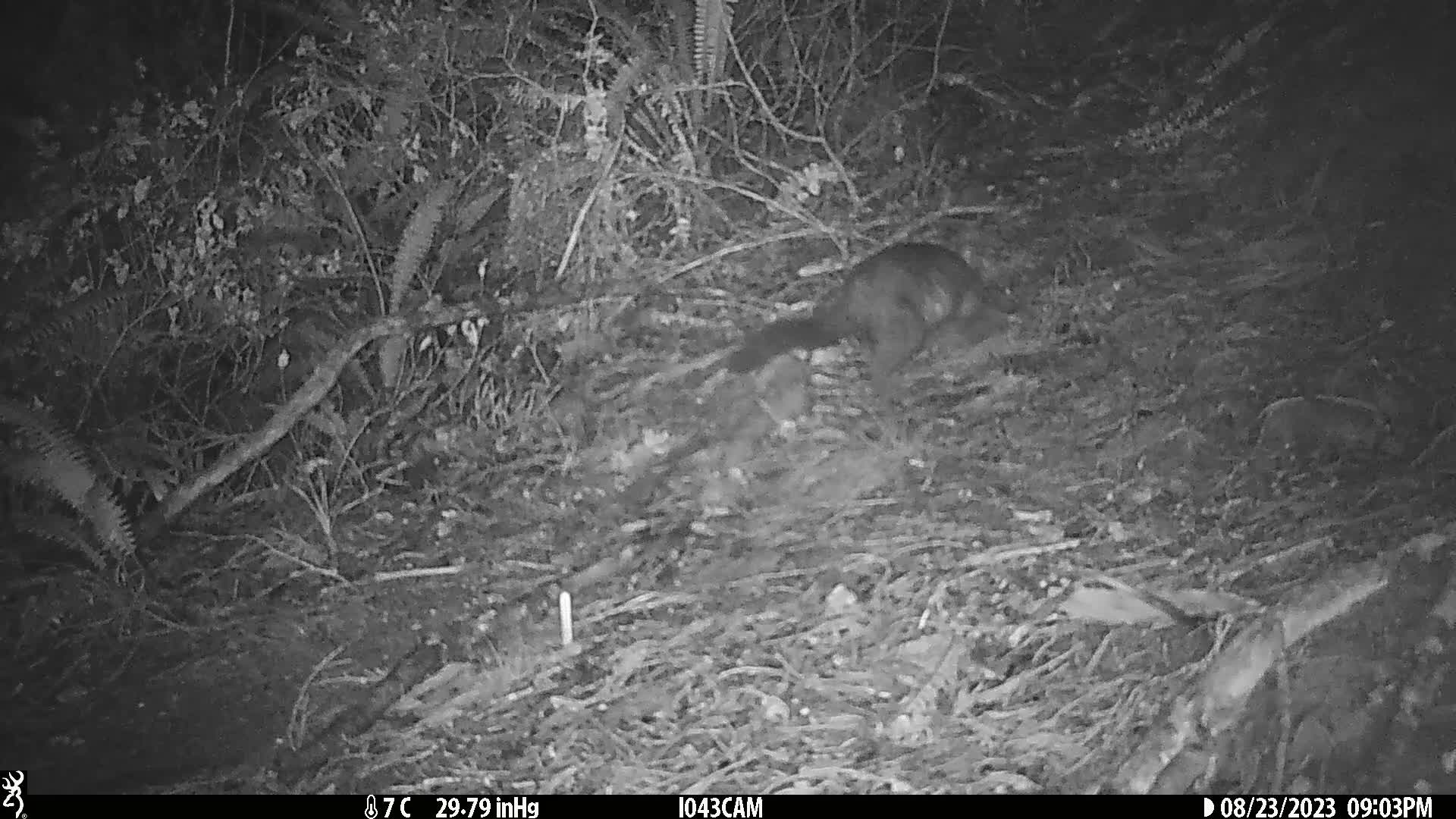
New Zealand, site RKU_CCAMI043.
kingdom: Animalia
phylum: Chordata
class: Mammalia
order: Diprotodontia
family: Phalangeridae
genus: Trichosurus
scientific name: Trichosurus vulpecula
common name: common brushtail possum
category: possum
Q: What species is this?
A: Possum (common brushtail possum) (Trichosurus vulpecula).